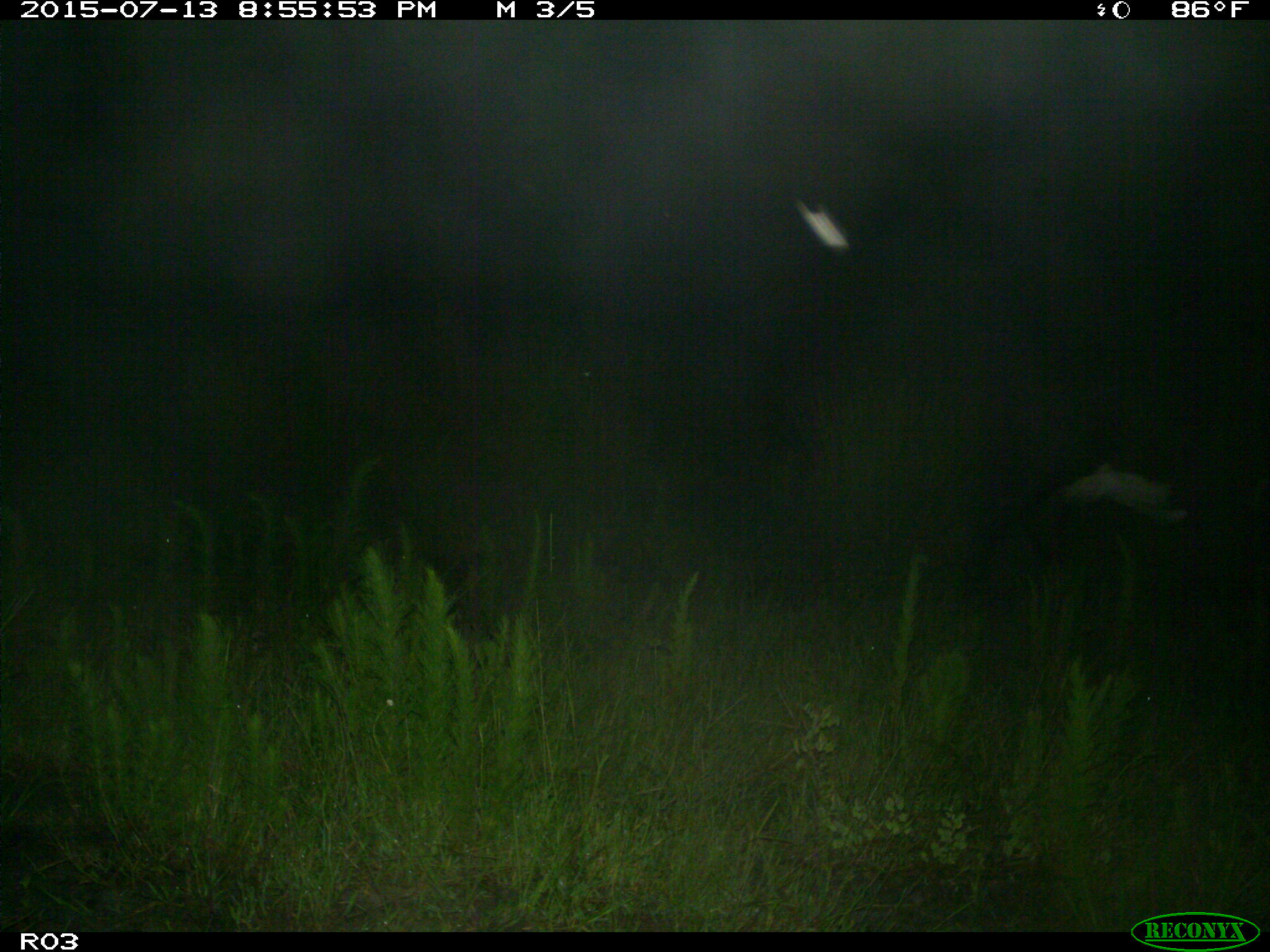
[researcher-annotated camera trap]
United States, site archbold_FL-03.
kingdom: Animalia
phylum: Chordata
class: Mammalia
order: Artiodactyla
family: Bovidae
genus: Bos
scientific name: Bos taurus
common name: domestic cow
Bos taurus (domestic cow).